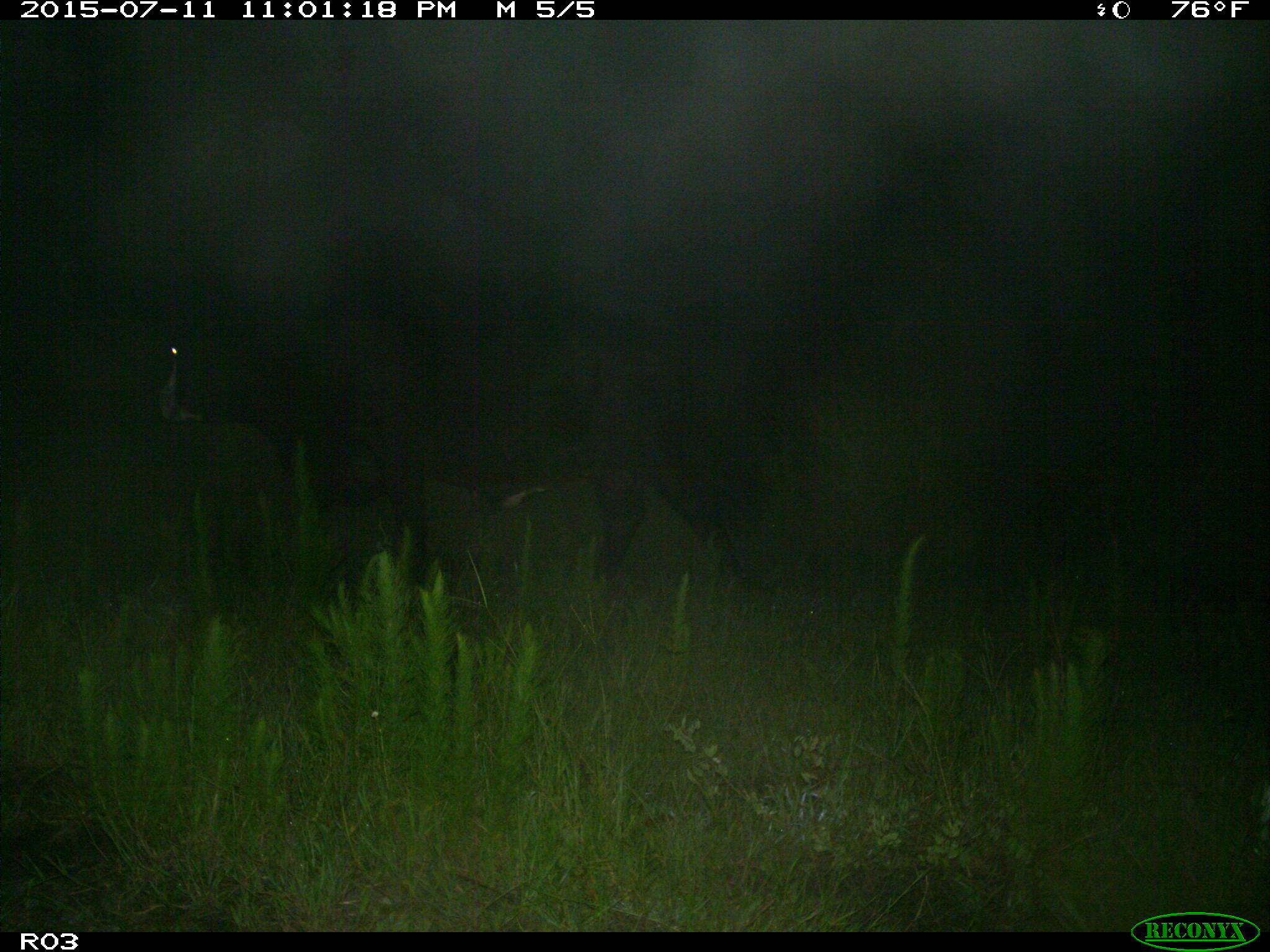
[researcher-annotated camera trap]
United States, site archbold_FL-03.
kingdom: Animalia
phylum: Chordata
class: Mammalia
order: Artiodactyla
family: Bovidae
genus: Bos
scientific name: Bos taurus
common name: domestic cow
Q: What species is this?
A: Bos taurus (domestic cow).